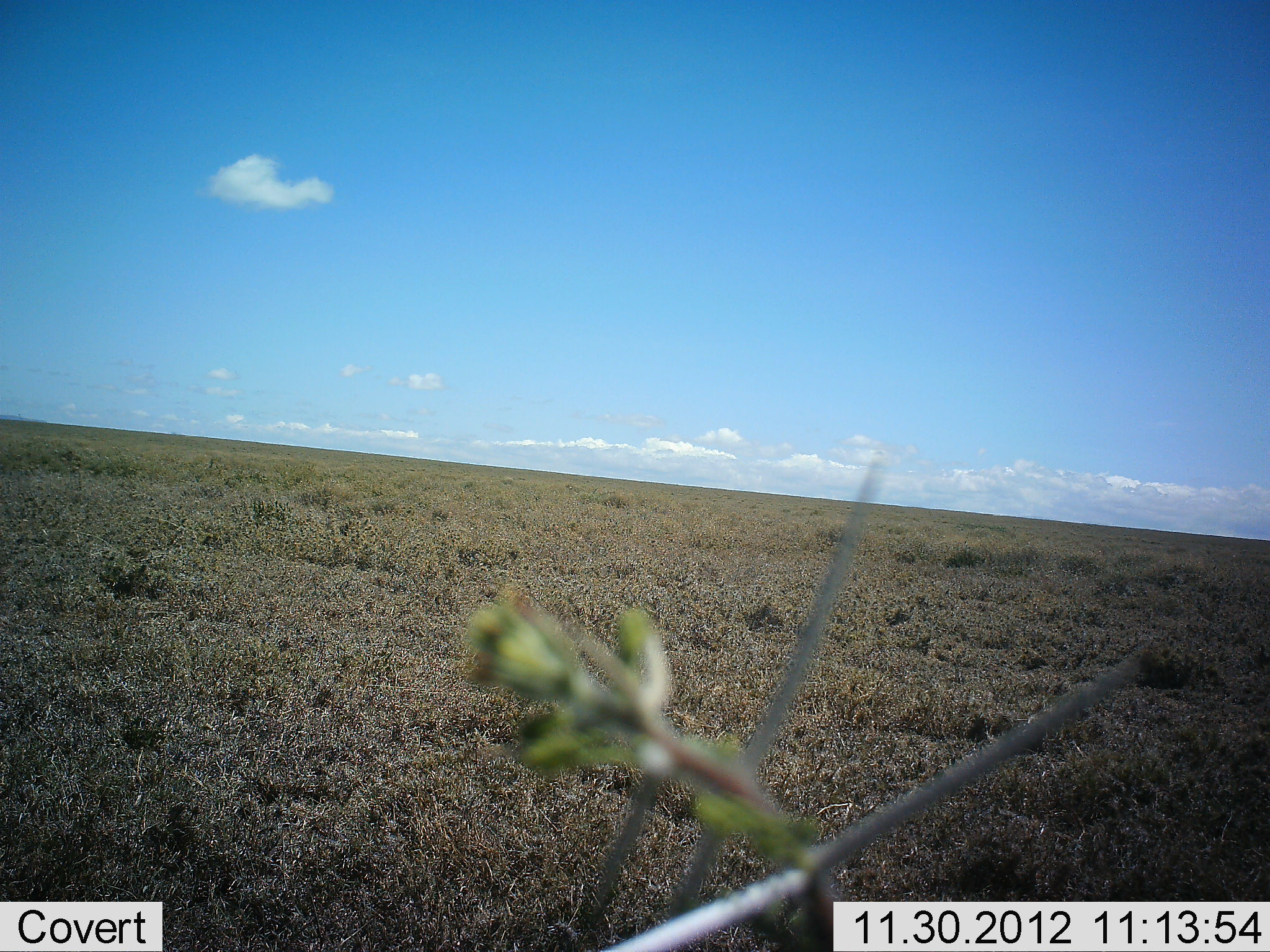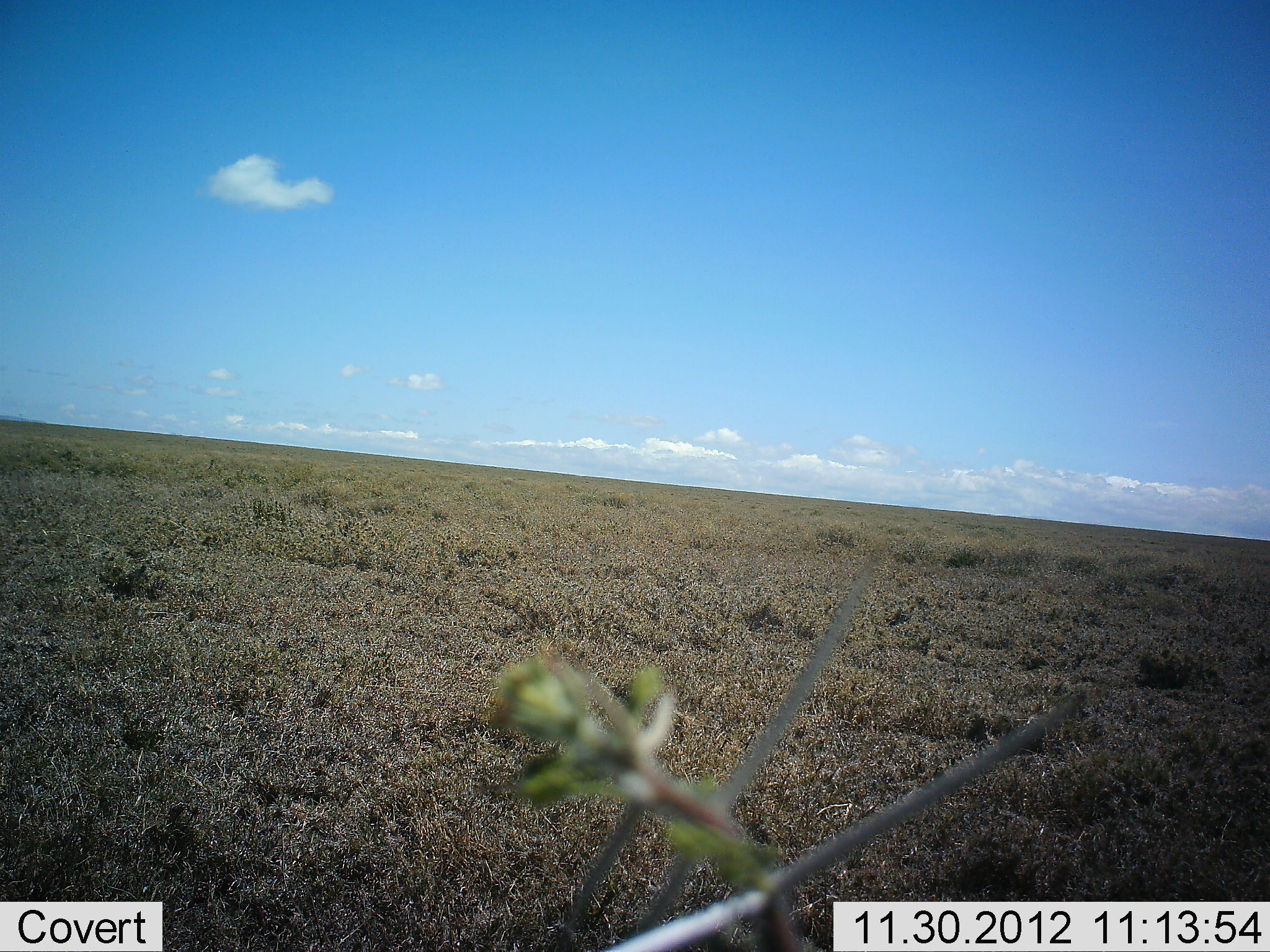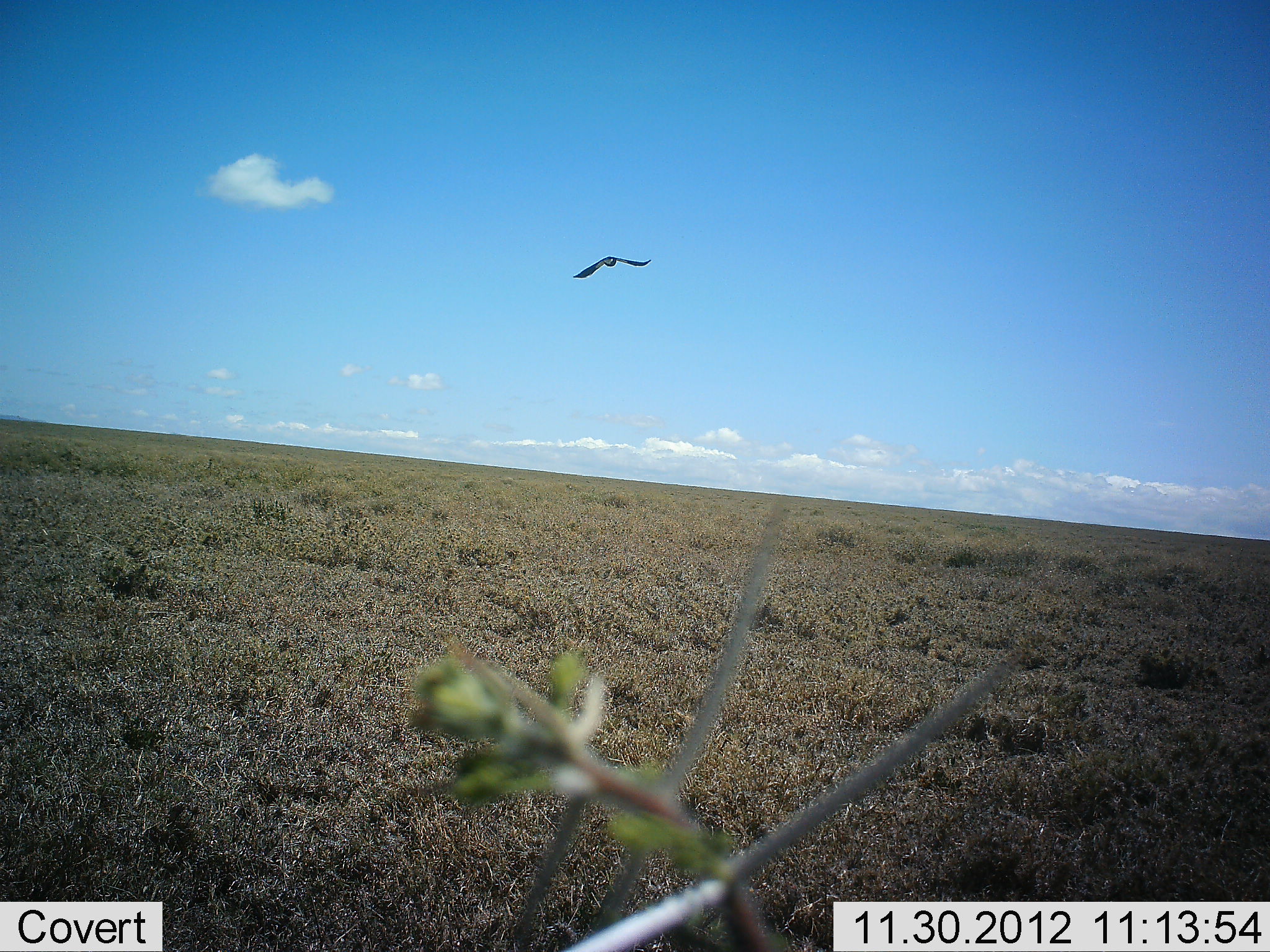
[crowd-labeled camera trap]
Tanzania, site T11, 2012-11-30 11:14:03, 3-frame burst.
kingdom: Animalia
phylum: Chordata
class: Aves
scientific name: Aves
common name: bird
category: otherbird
Otherbird (bird) (Aves), count 1. Behavior (volunteer vote fractions): standing 0%, resting 0%, moving 100%, interacting 0%. Young present (vote fraction): 0%. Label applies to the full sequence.